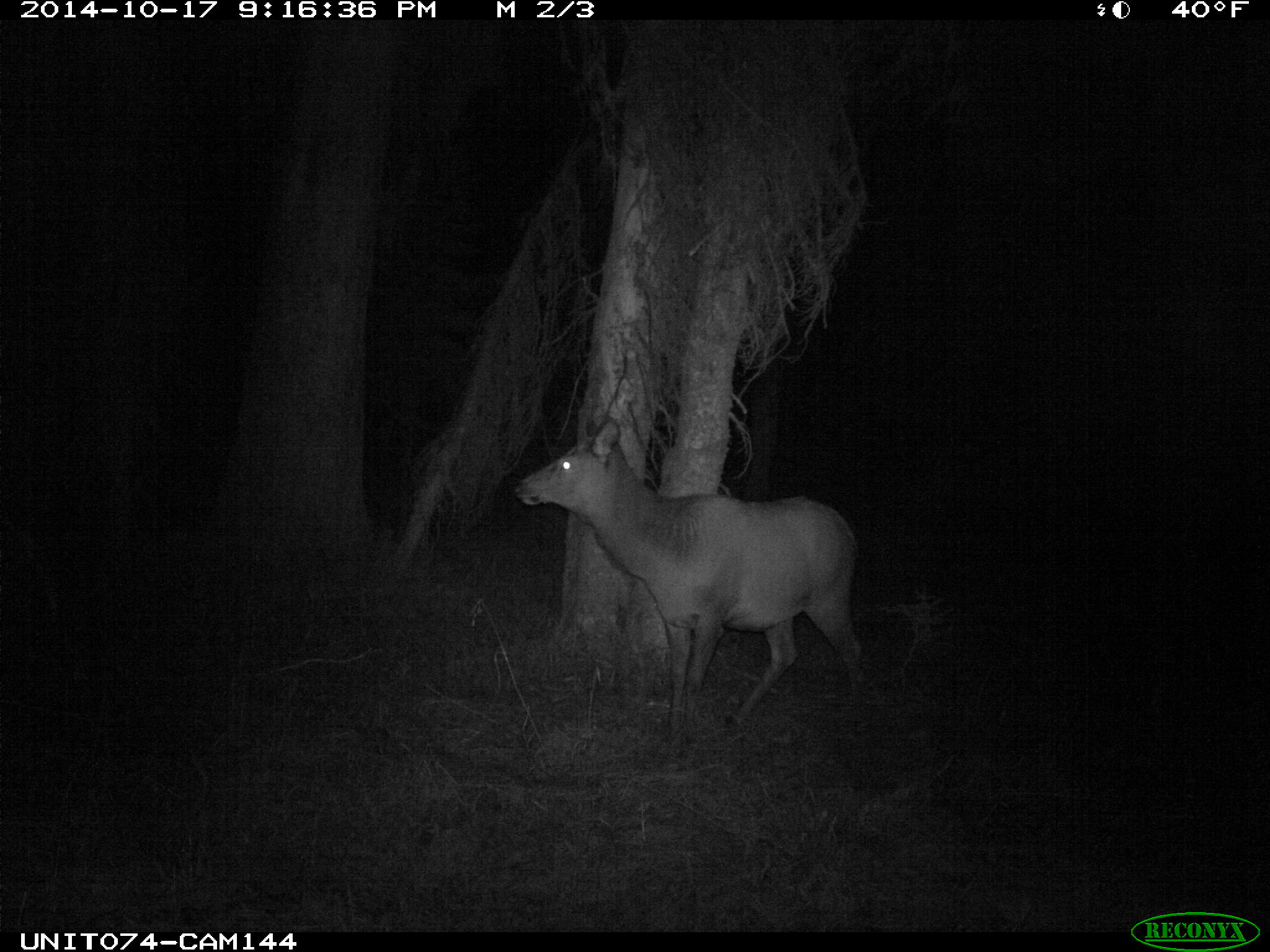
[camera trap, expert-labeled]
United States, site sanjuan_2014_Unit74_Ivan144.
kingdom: Animalia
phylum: Chordata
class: Mammalia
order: Artiodactyla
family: Cervidae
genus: Cervus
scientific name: Cervus elaphus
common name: red deer